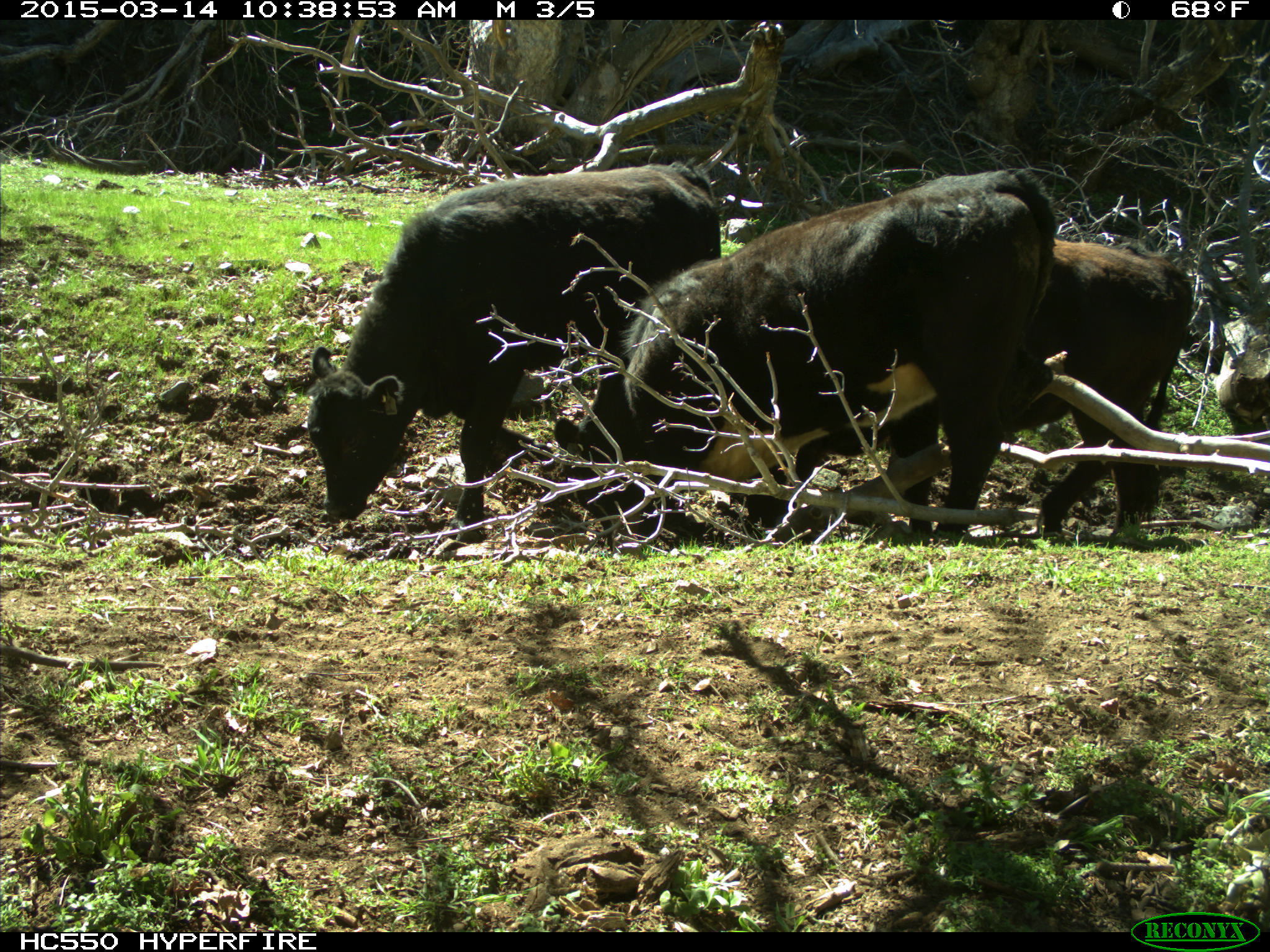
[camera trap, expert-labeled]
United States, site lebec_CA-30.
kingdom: Animalia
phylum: Chordata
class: Mammalia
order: Artiodactyla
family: Bovidae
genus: Bos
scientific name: Bos taurus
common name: domestic cow